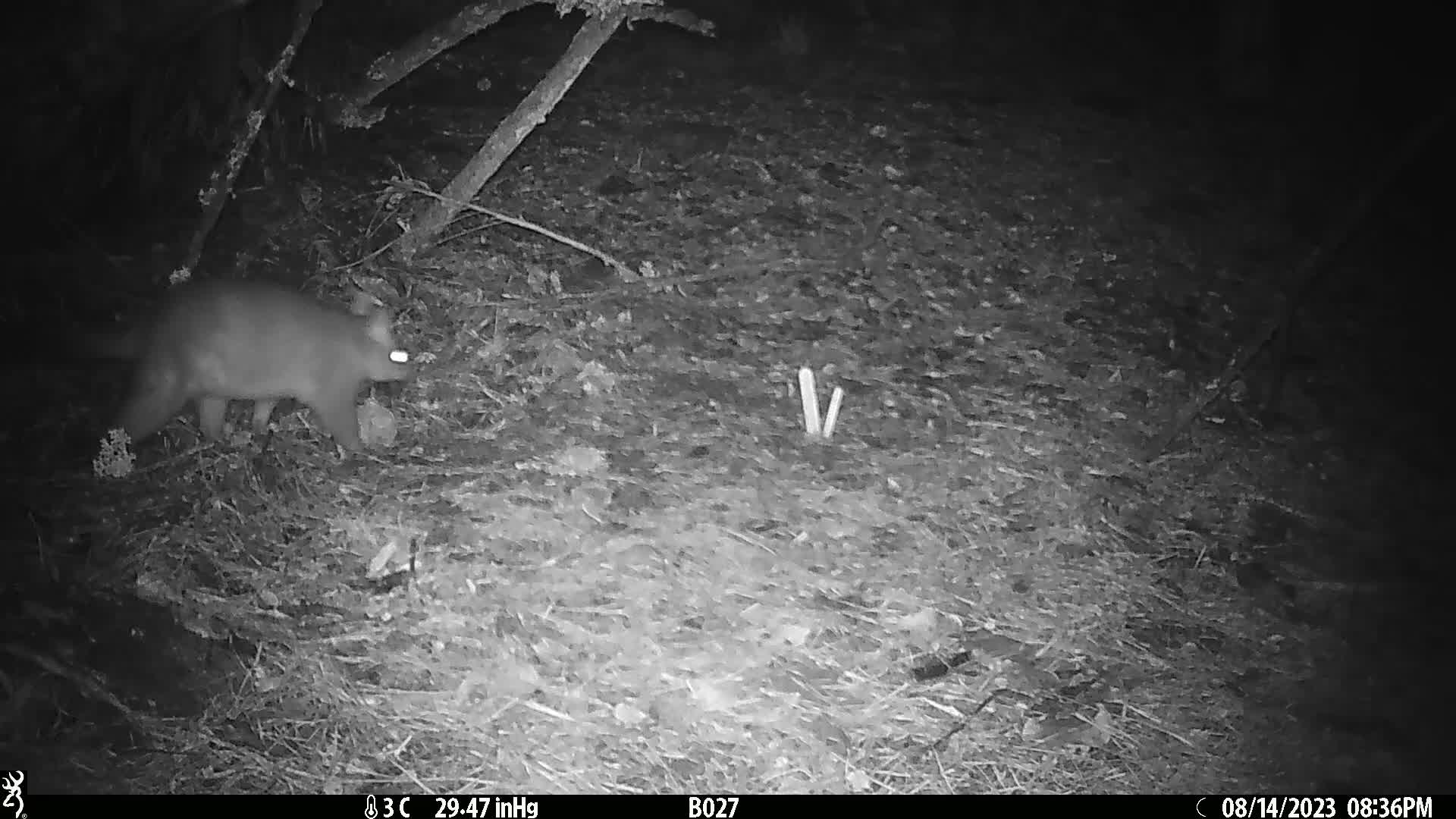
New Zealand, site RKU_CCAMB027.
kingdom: Animalia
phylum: Chordata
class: Mammalia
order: Diprotodontia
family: Phalangeridae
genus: Trichosurus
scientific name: Trichosurus vulpecula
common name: common brushtail possum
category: possum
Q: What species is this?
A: Possum (common brushtail possum) (Trichosurus vulpecula).